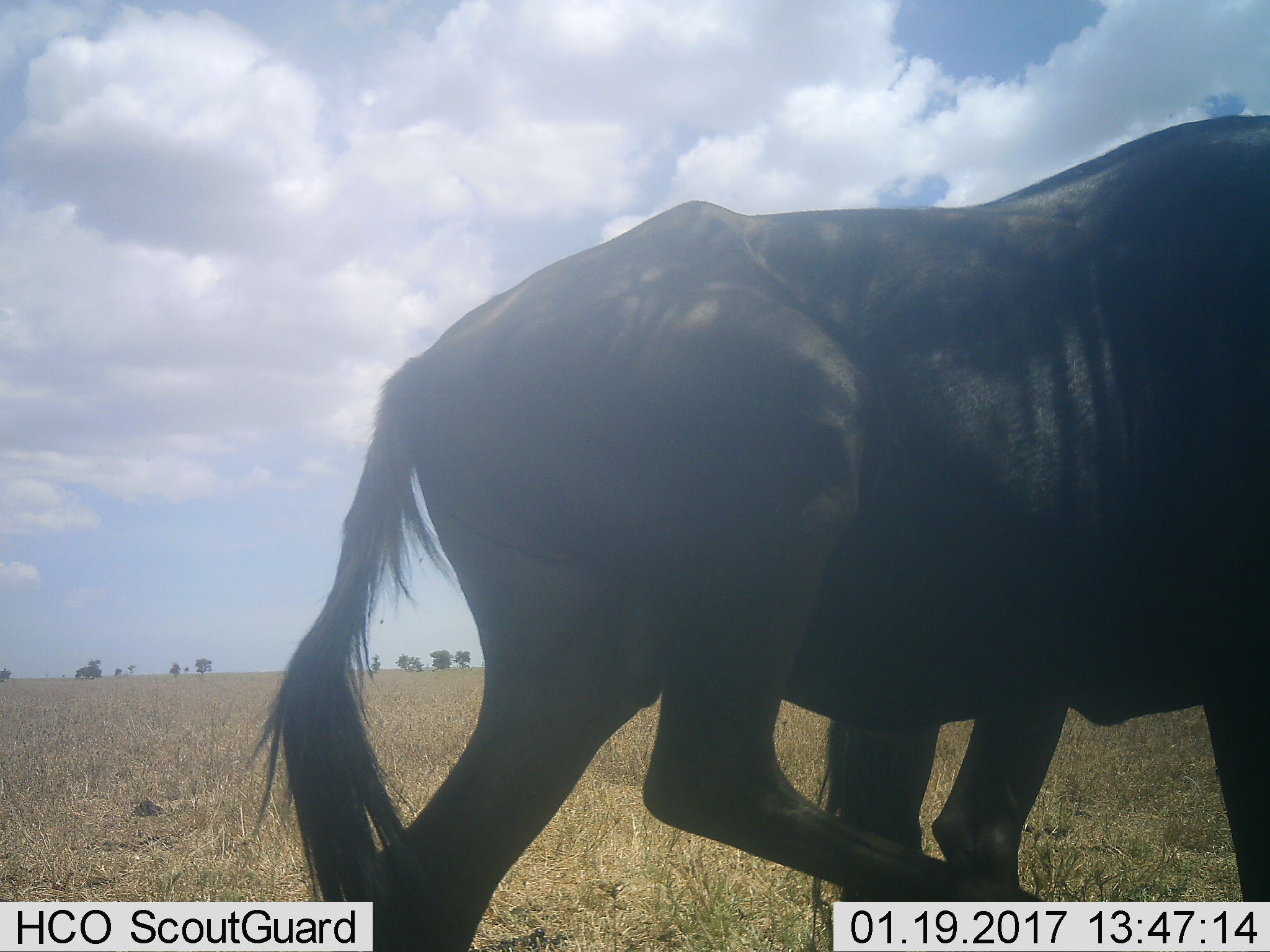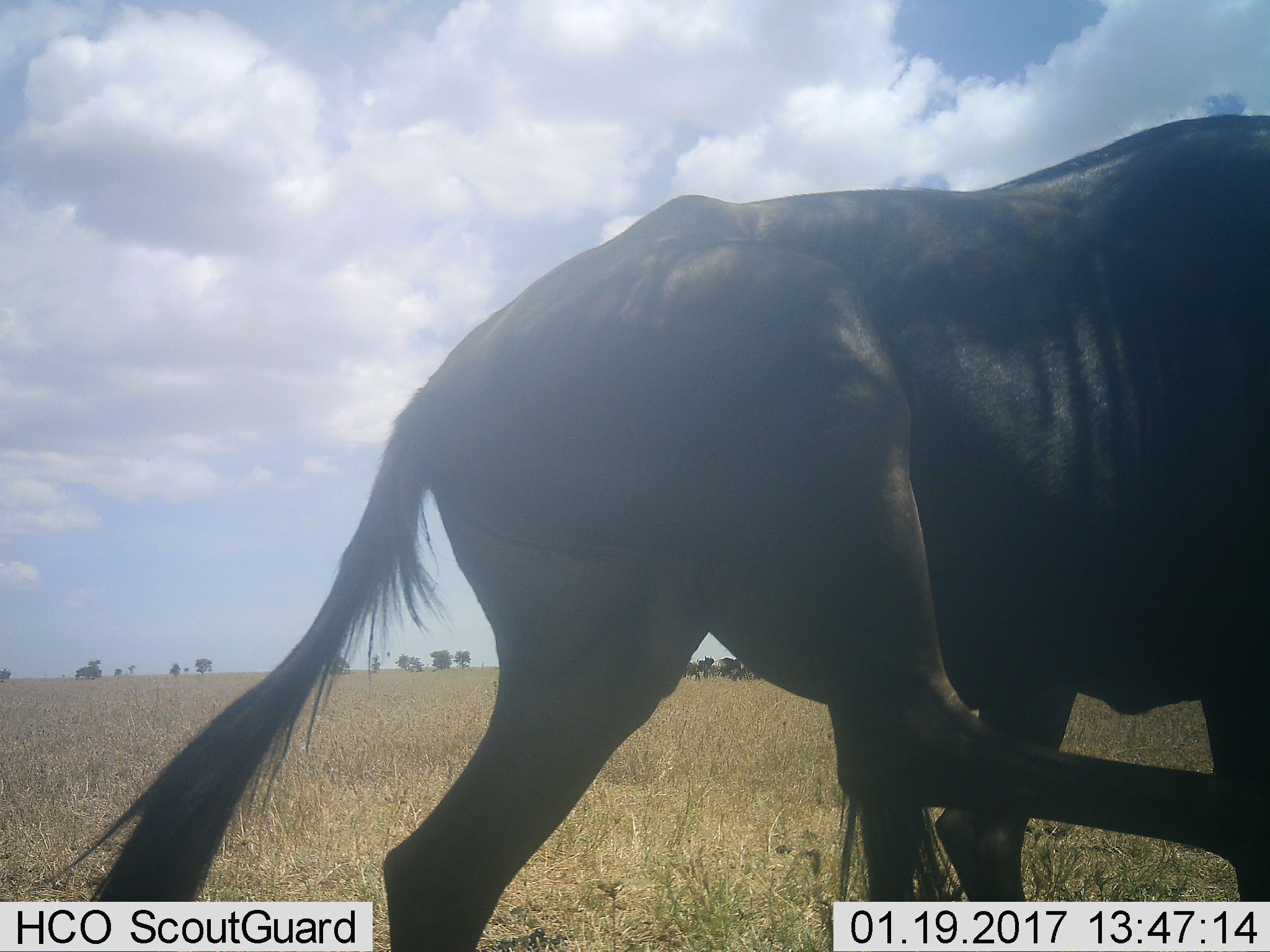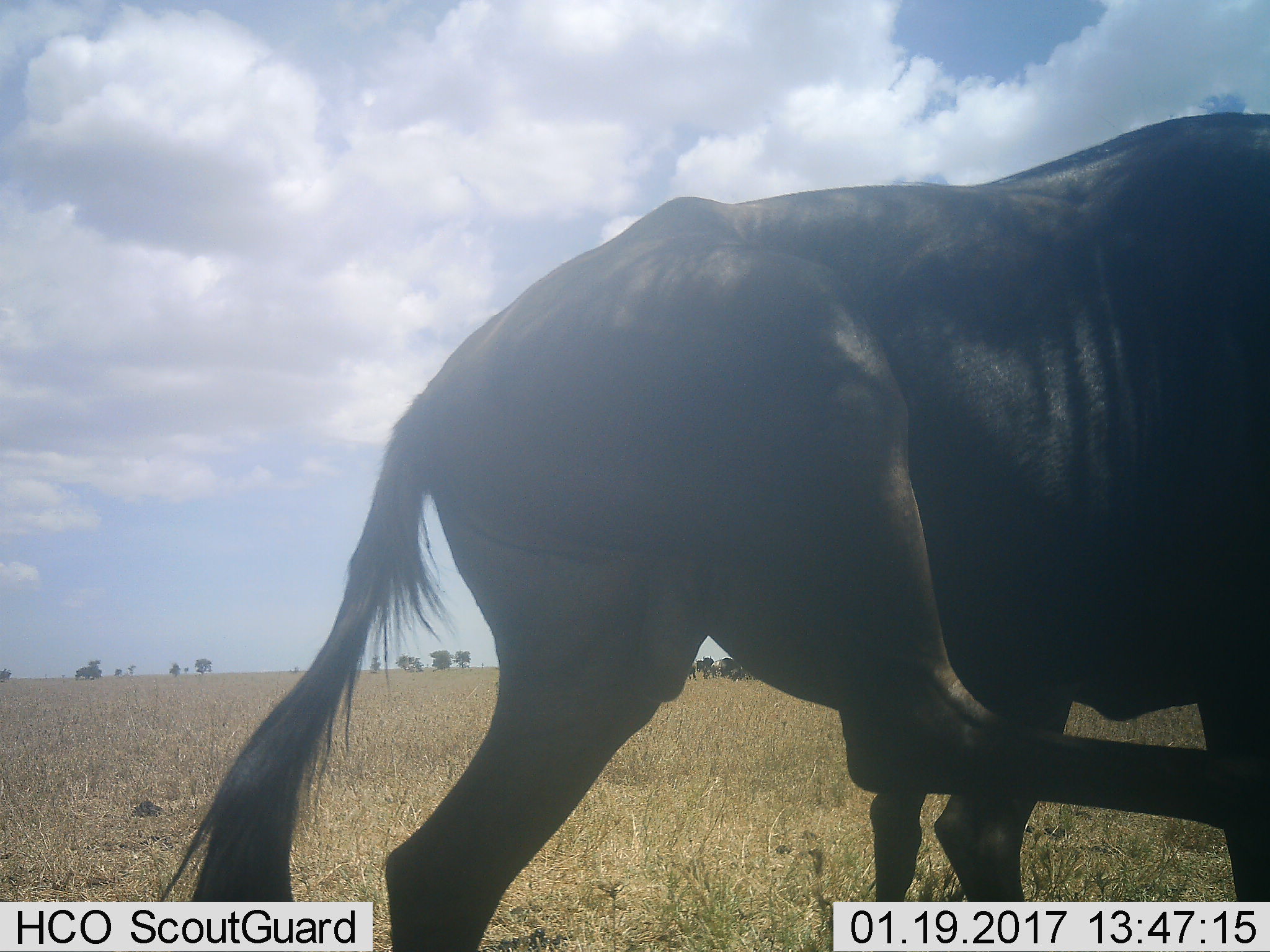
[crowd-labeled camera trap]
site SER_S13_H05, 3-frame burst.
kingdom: Animalia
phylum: Chordata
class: Mammalia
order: Artiodactyla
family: Bovidae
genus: Connochaetes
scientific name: Connochaetes taurinus taurinus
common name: blue wildebeest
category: wildebeestblue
Wildebeestblue (blue wildebeest) (Connochaetes taurinus taurinus), count 1. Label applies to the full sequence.